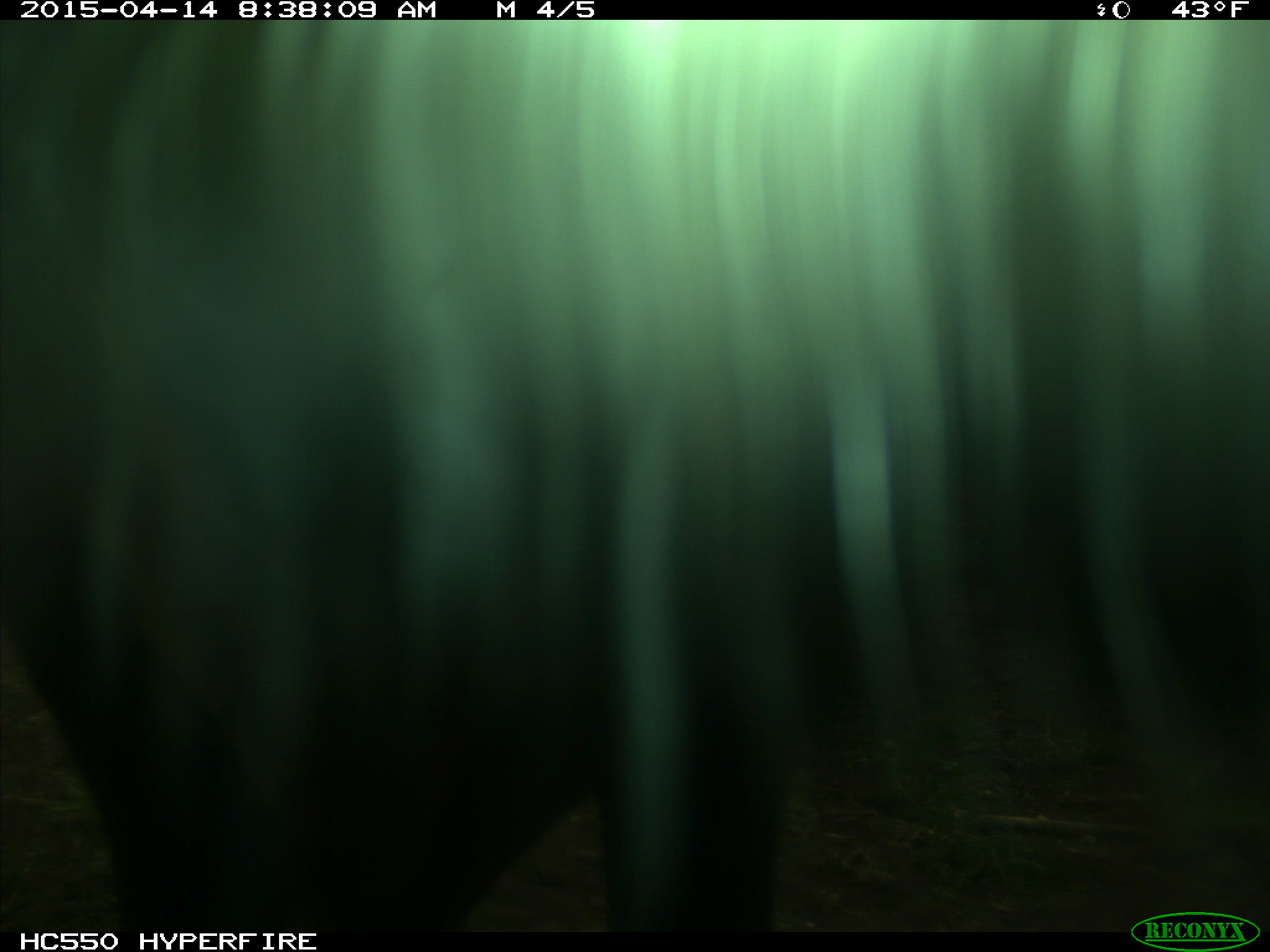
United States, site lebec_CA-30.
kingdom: Animalia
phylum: Chordata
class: Mammalia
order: Artiodactyla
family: Bovidae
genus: Bos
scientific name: Bos taurus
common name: domestic cow